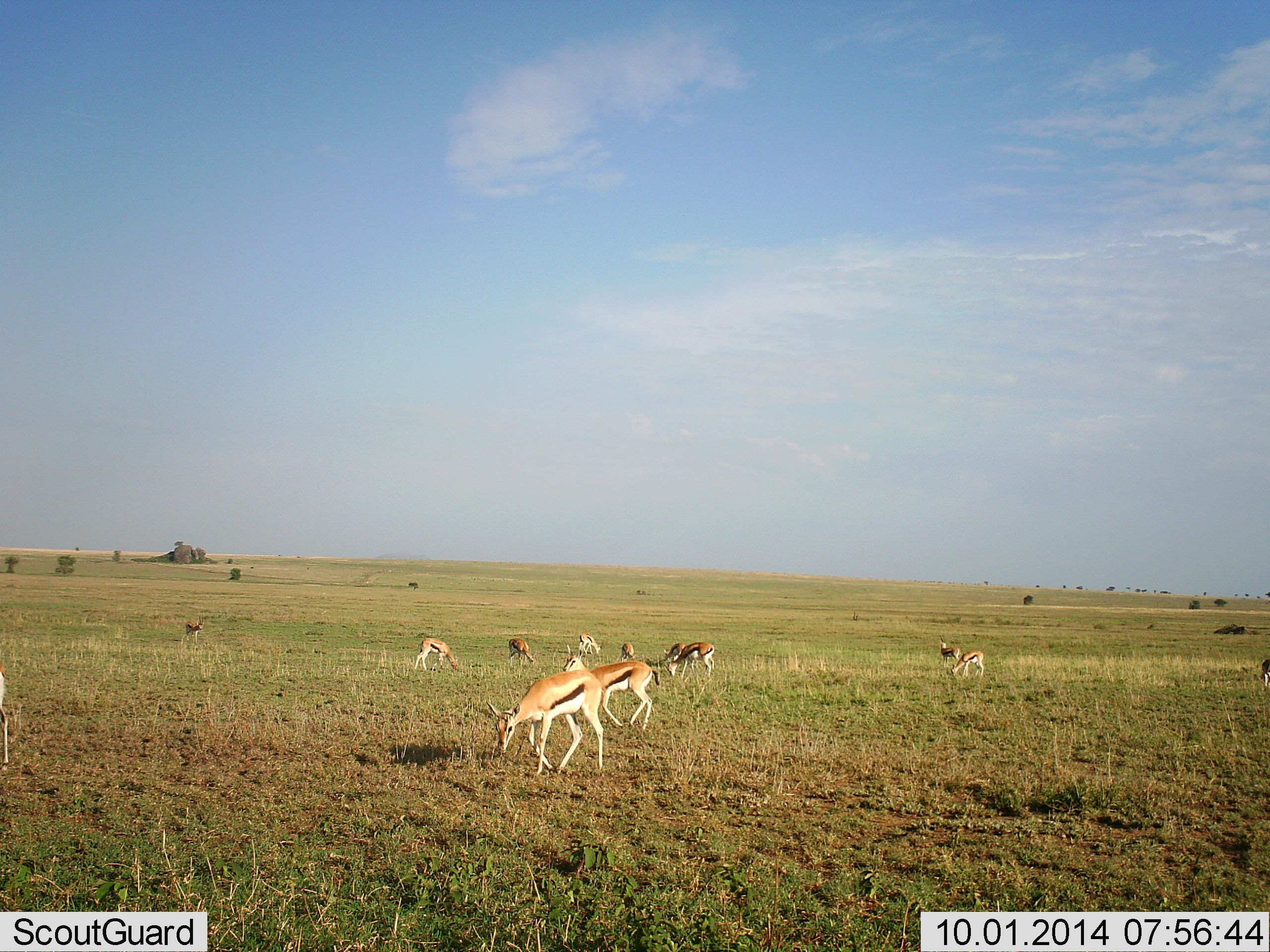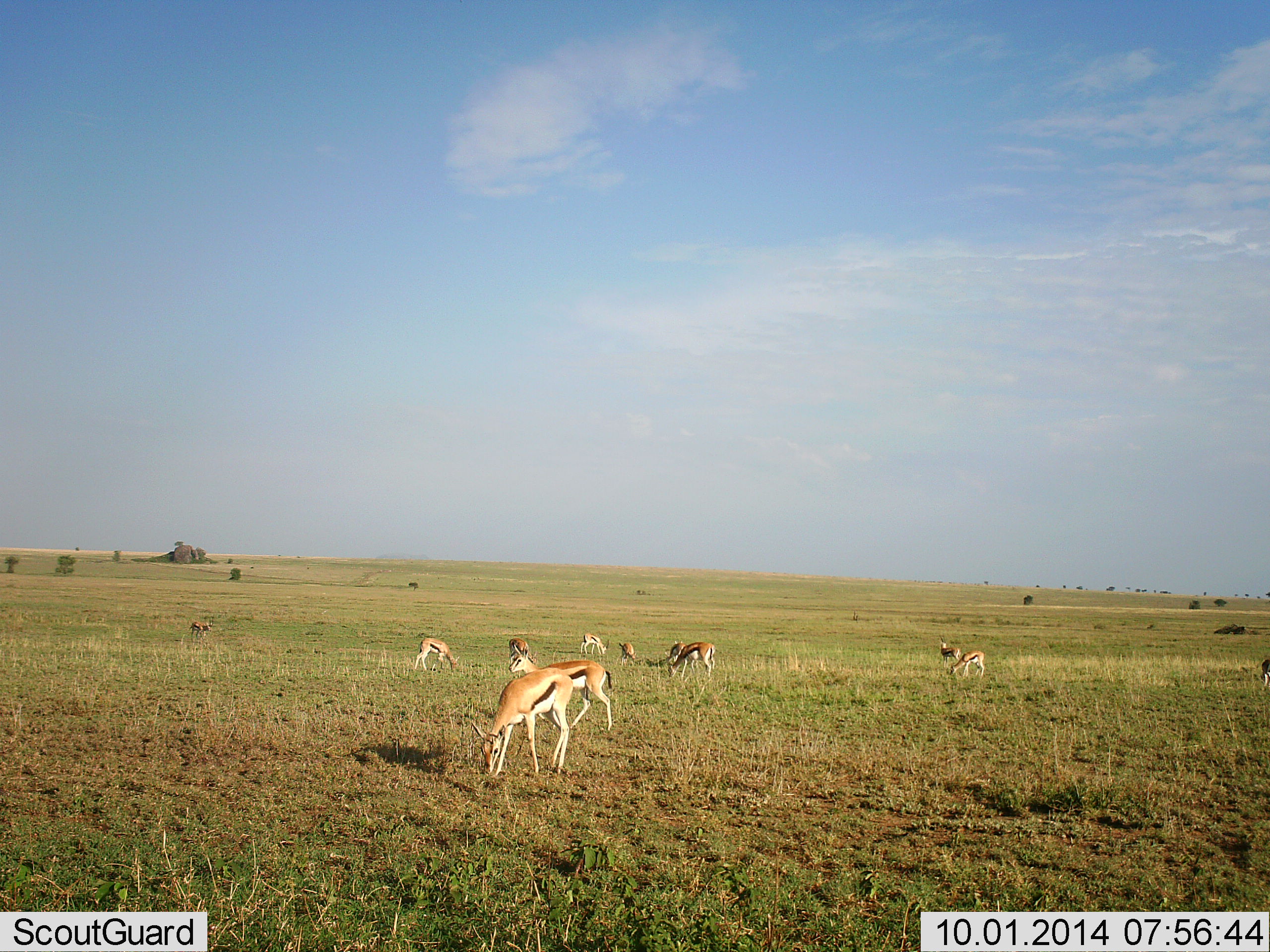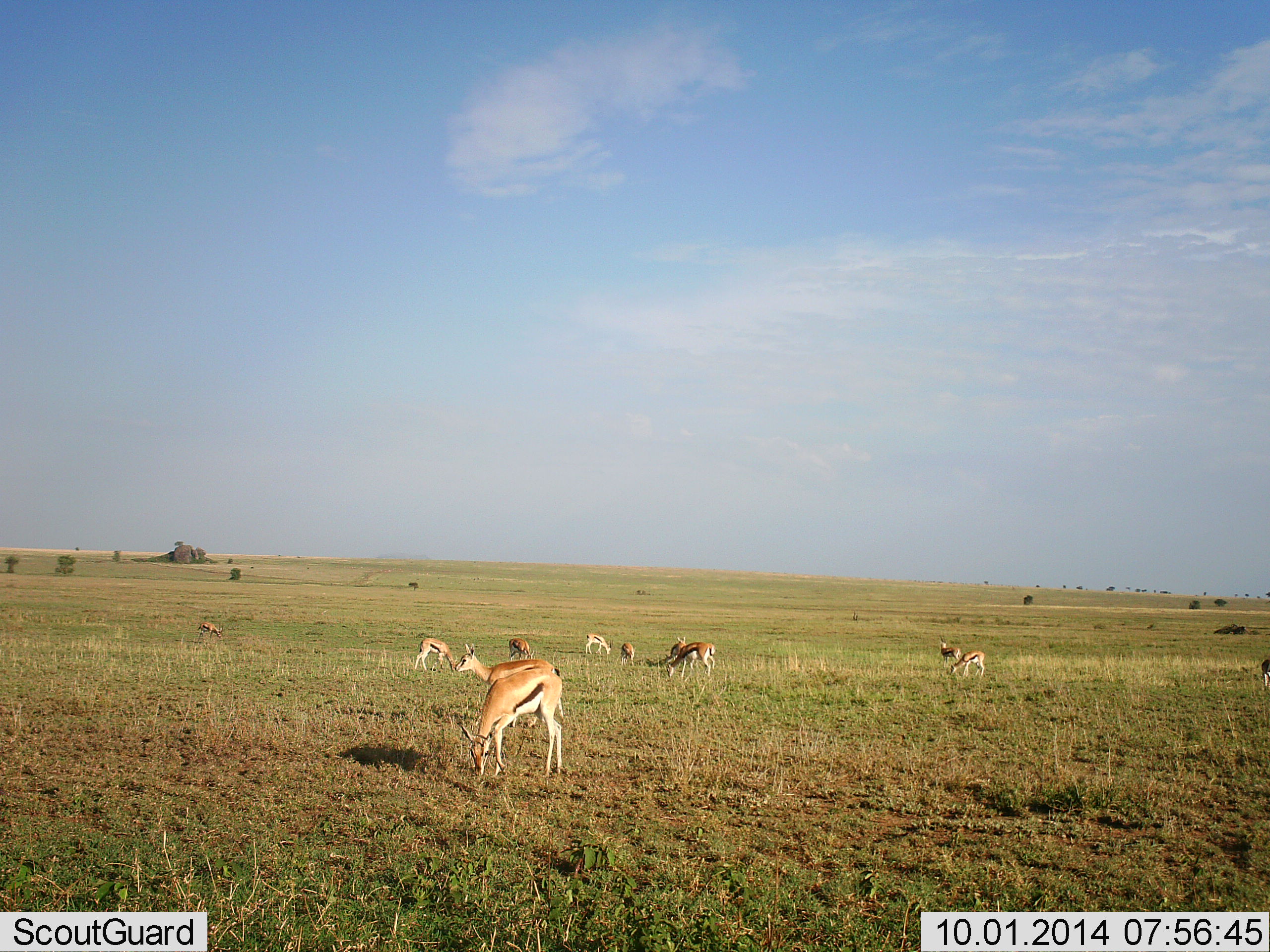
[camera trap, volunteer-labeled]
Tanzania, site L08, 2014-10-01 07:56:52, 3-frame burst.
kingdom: Animalia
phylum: Chordata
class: Mammalia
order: Artiodactyla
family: Bovidae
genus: Eudorcas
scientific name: Eudorcas thomsonii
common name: thomson's gazelle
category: gazellethomsons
Gazellethomsons (thomson's gazelle) (Eudorcas thomsonii), count 11-50. Behavior (volunteer vote fractions): standing 20%, resting 0%, moving 80%, interacting 0%. Young present (vote fraction): 0%. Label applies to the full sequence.